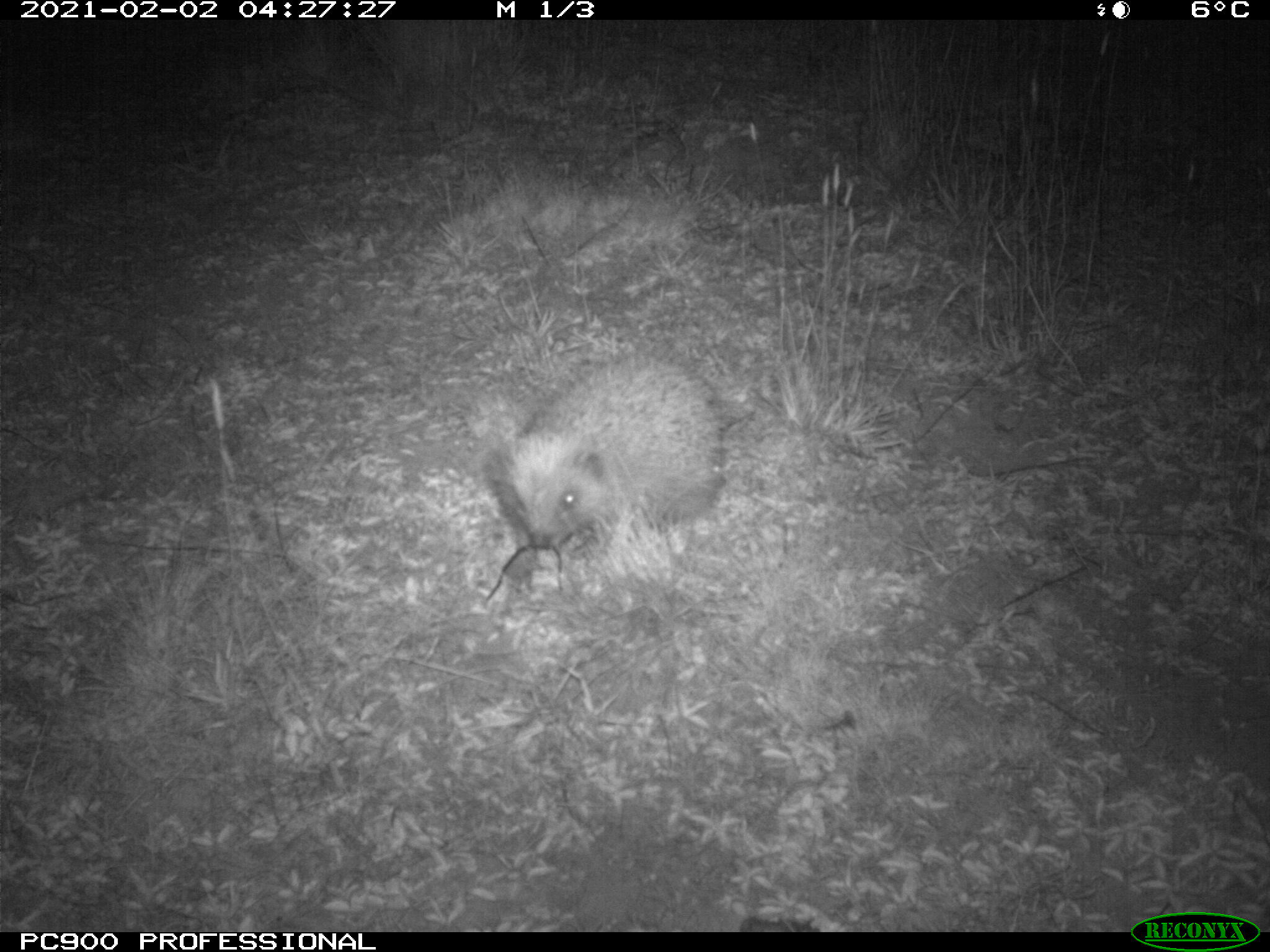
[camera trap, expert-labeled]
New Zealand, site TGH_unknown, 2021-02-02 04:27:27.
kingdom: Animalia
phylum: Chordata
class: Mammalia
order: Eulipotyphla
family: Erinaceidae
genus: Erinaceus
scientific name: Erinaceus europaeus europaeus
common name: european hedgehog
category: hedgehog